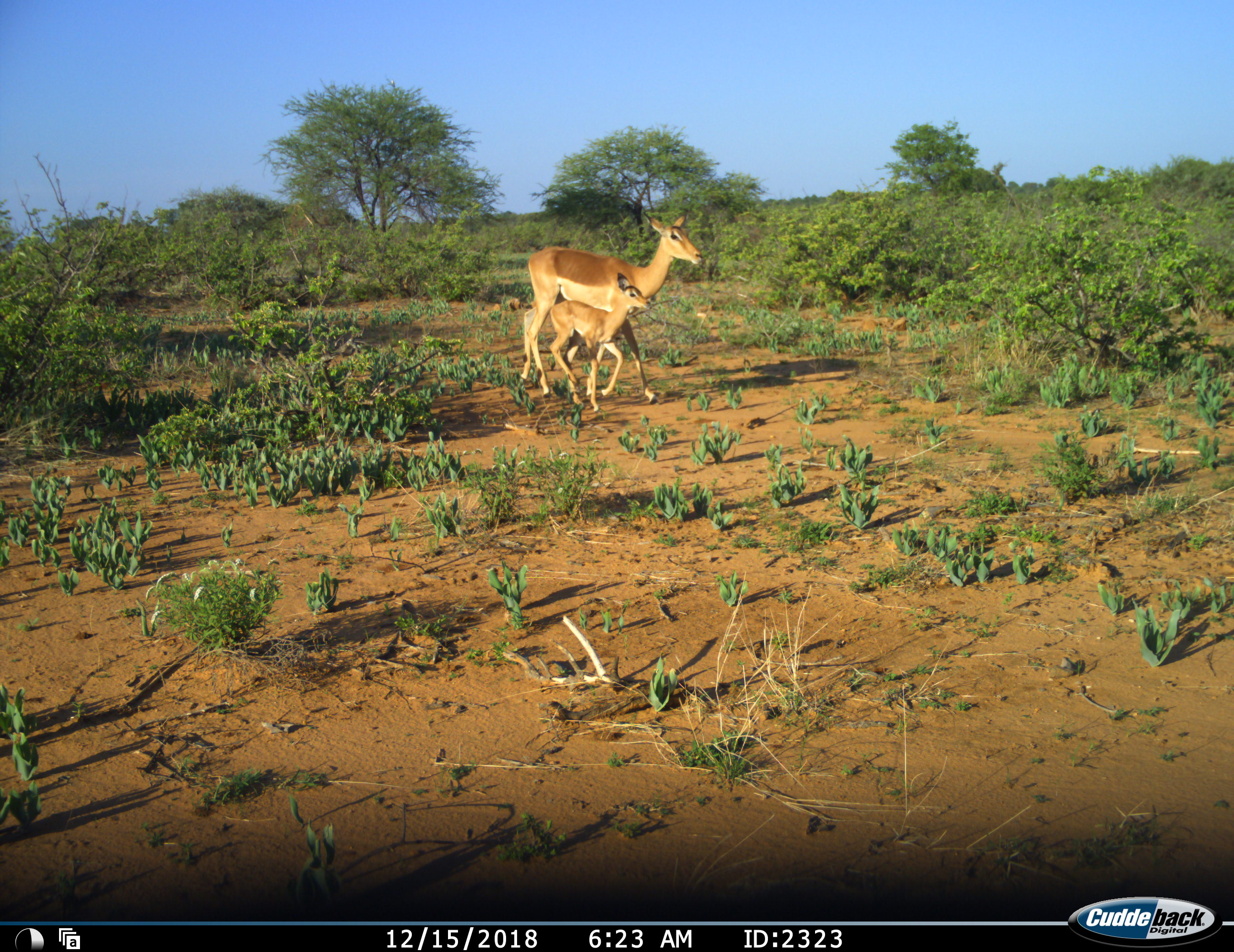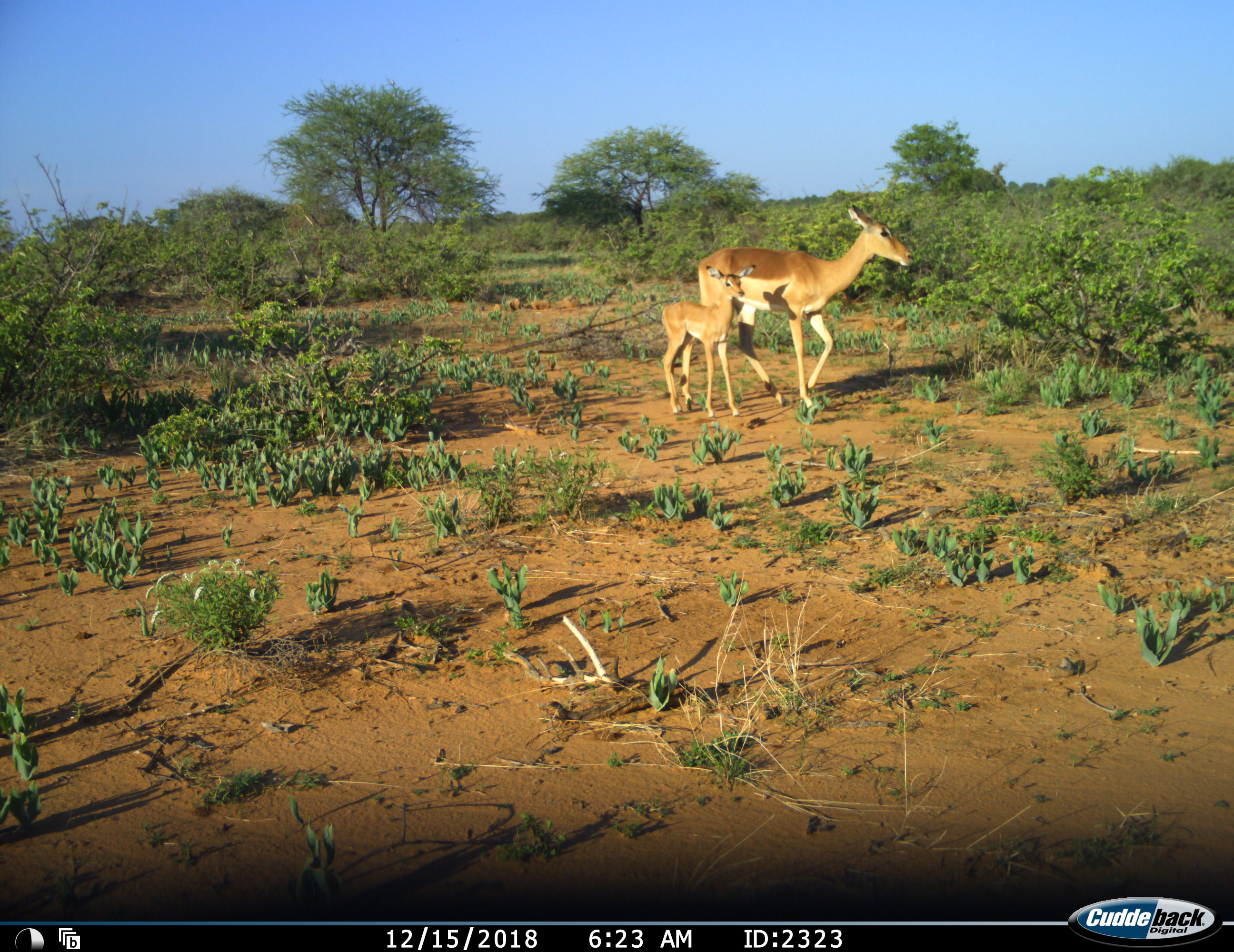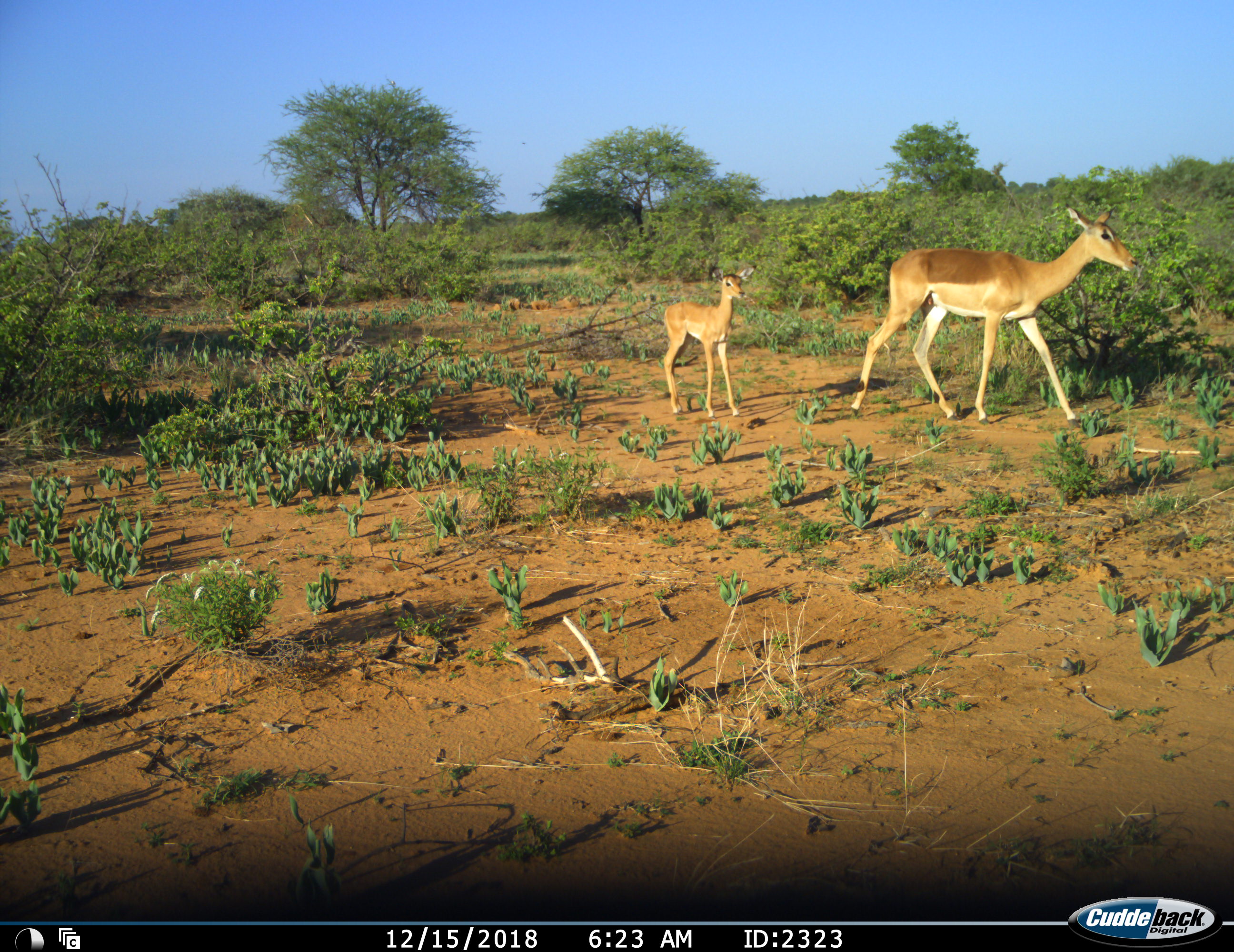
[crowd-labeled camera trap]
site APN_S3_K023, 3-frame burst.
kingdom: Animalia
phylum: Chordata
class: Mammalia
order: Artiodactyla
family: Bovidae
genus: Aepyceros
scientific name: Aepyceros melampus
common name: impala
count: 2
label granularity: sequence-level